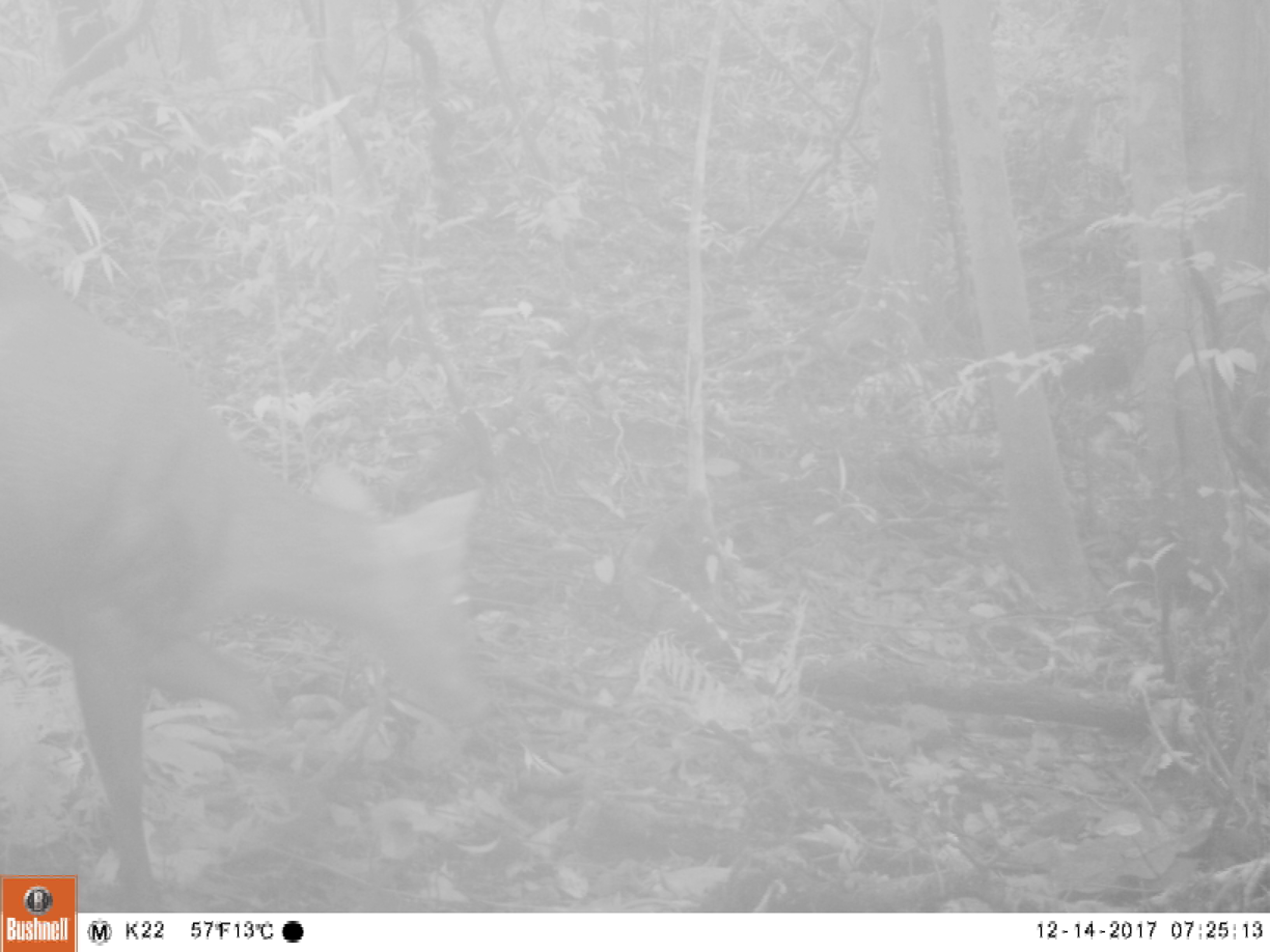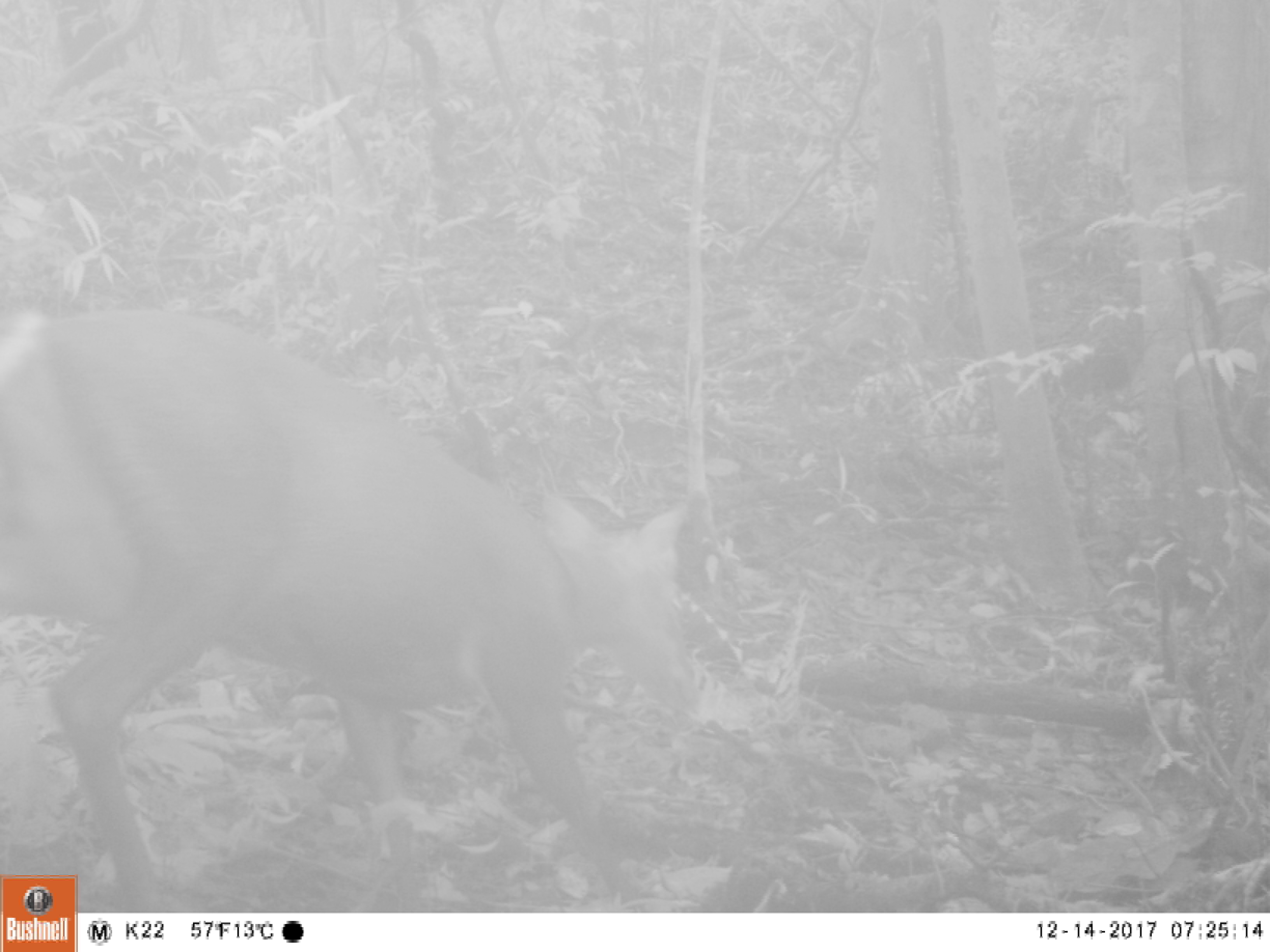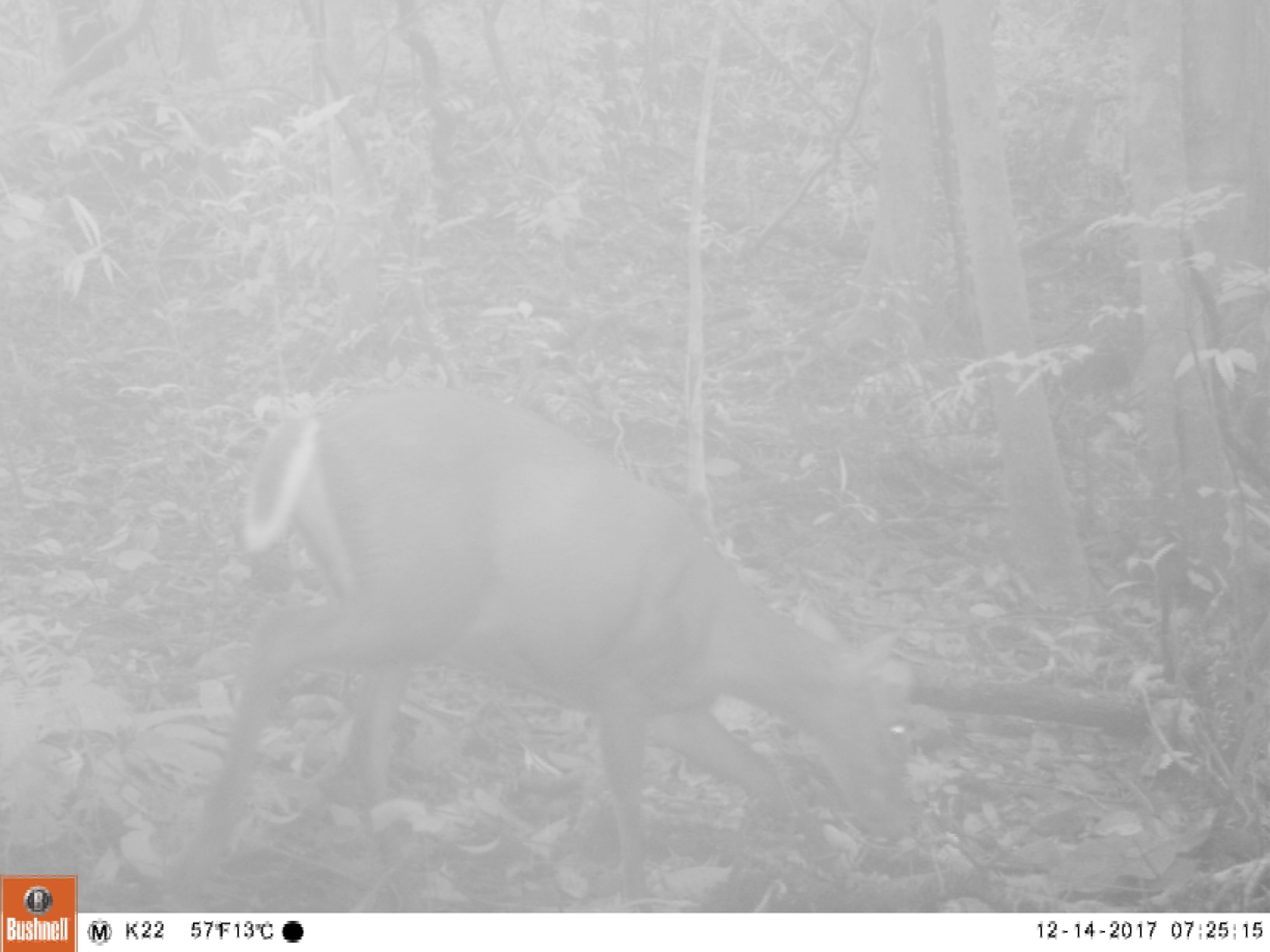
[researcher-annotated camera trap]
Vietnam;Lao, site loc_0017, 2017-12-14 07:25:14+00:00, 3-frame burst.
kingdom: Animalia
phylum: Chordata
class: Mammalia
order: Artiodactyla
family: Cervidae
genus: Muntiacus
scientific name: Muntiacus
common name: muntjacs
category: unidentified muntjac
Unidentified muntjac (muntjacs) (Muntiacus). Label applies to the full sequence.